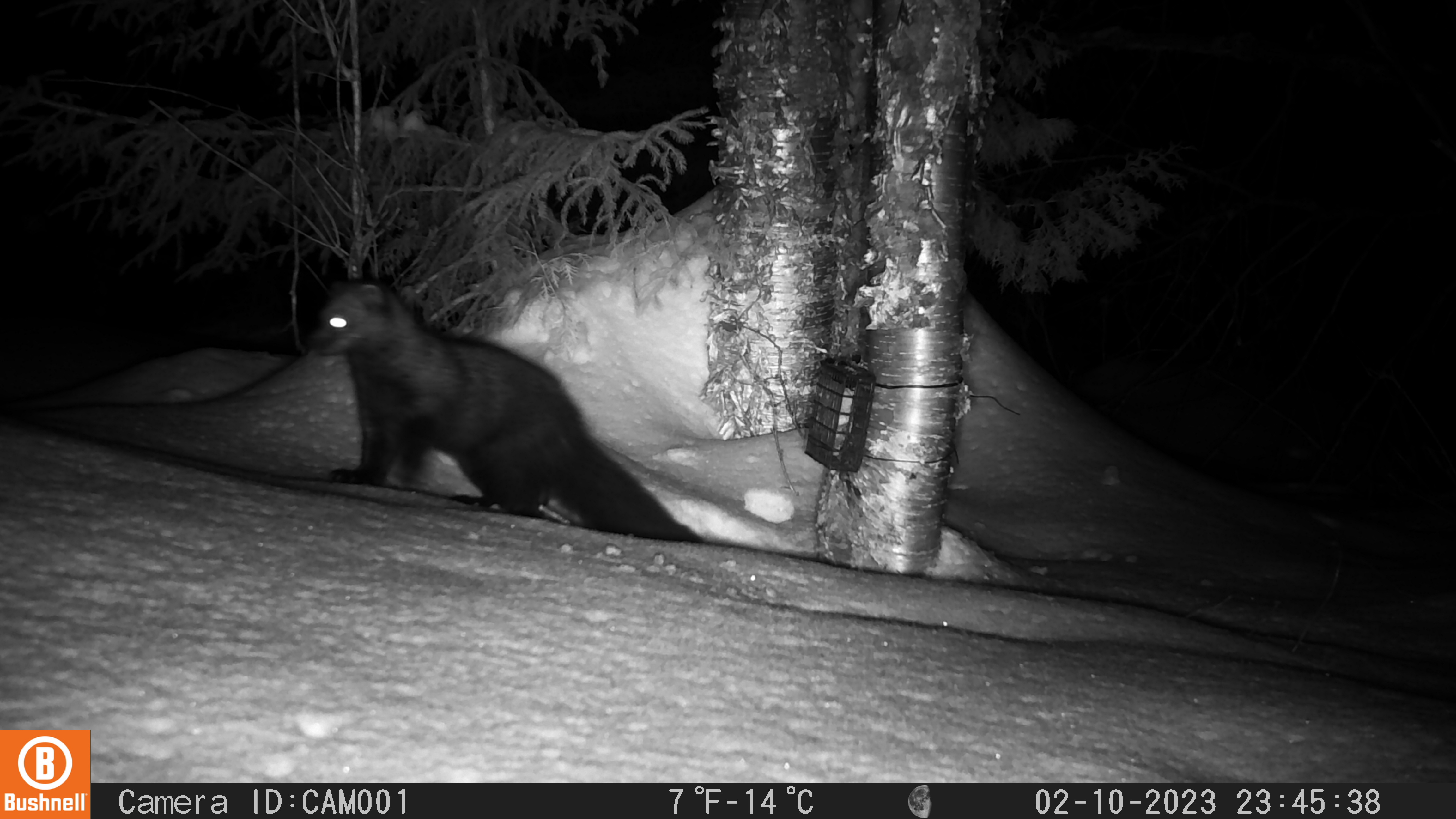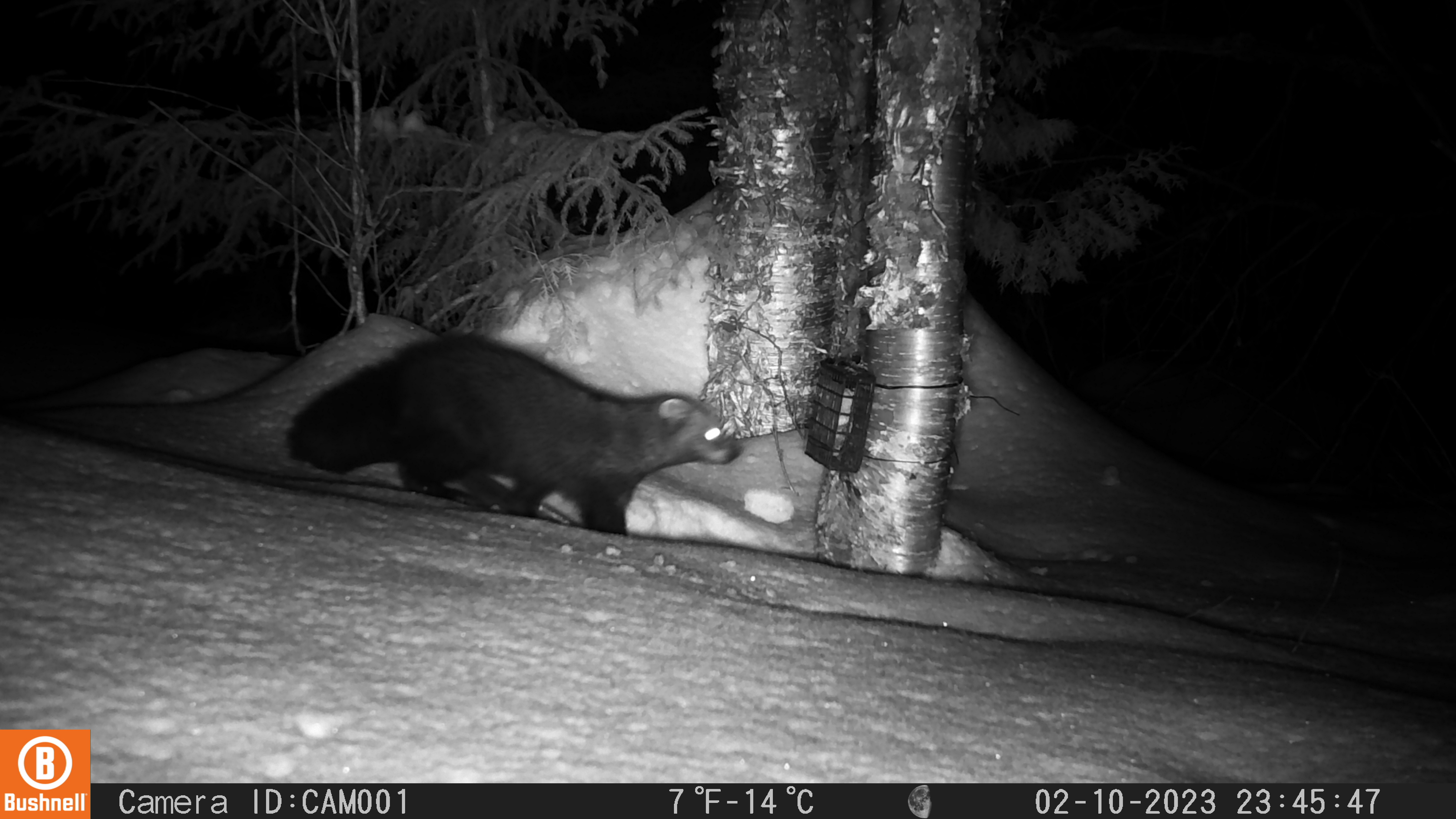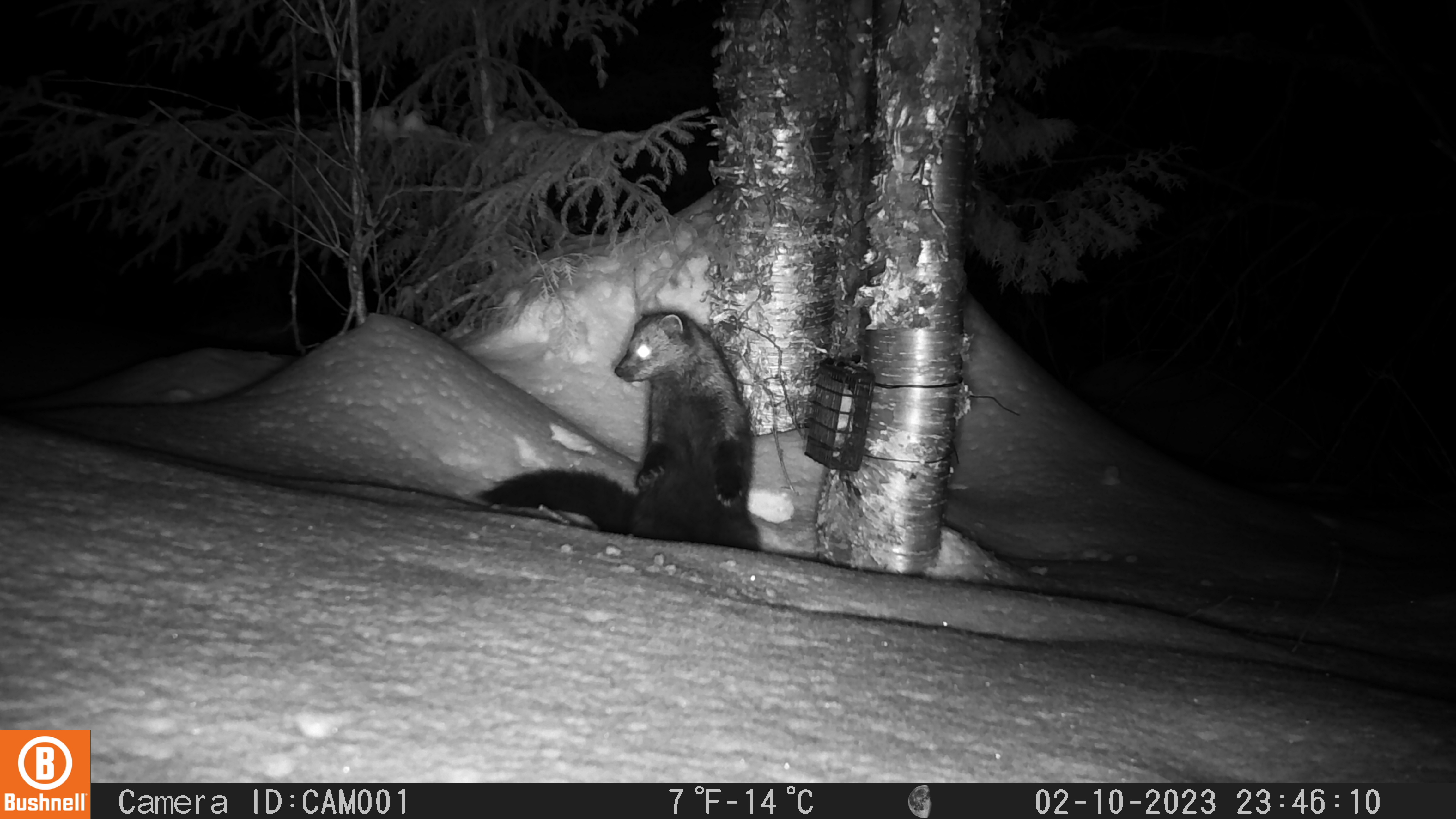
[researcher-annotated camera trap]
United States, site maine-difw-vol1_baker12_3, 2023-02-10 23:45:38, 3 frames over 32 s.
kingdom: Animalia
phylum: Chordata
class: Mammalia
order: Carnivora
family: Mustelidae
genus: Pekania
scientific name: Pekania pennanti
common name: fisher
Fisher (Pekania pennanti).